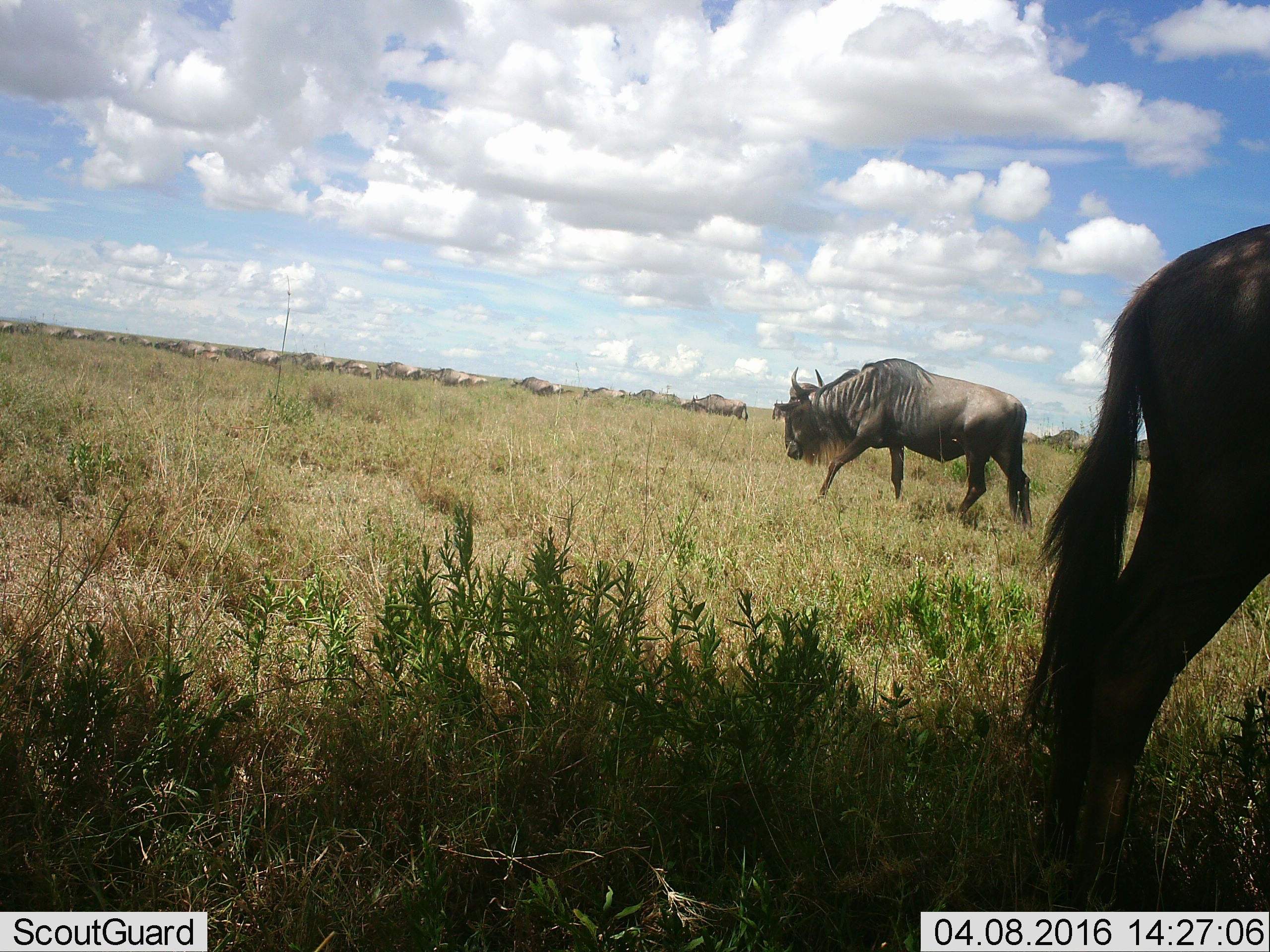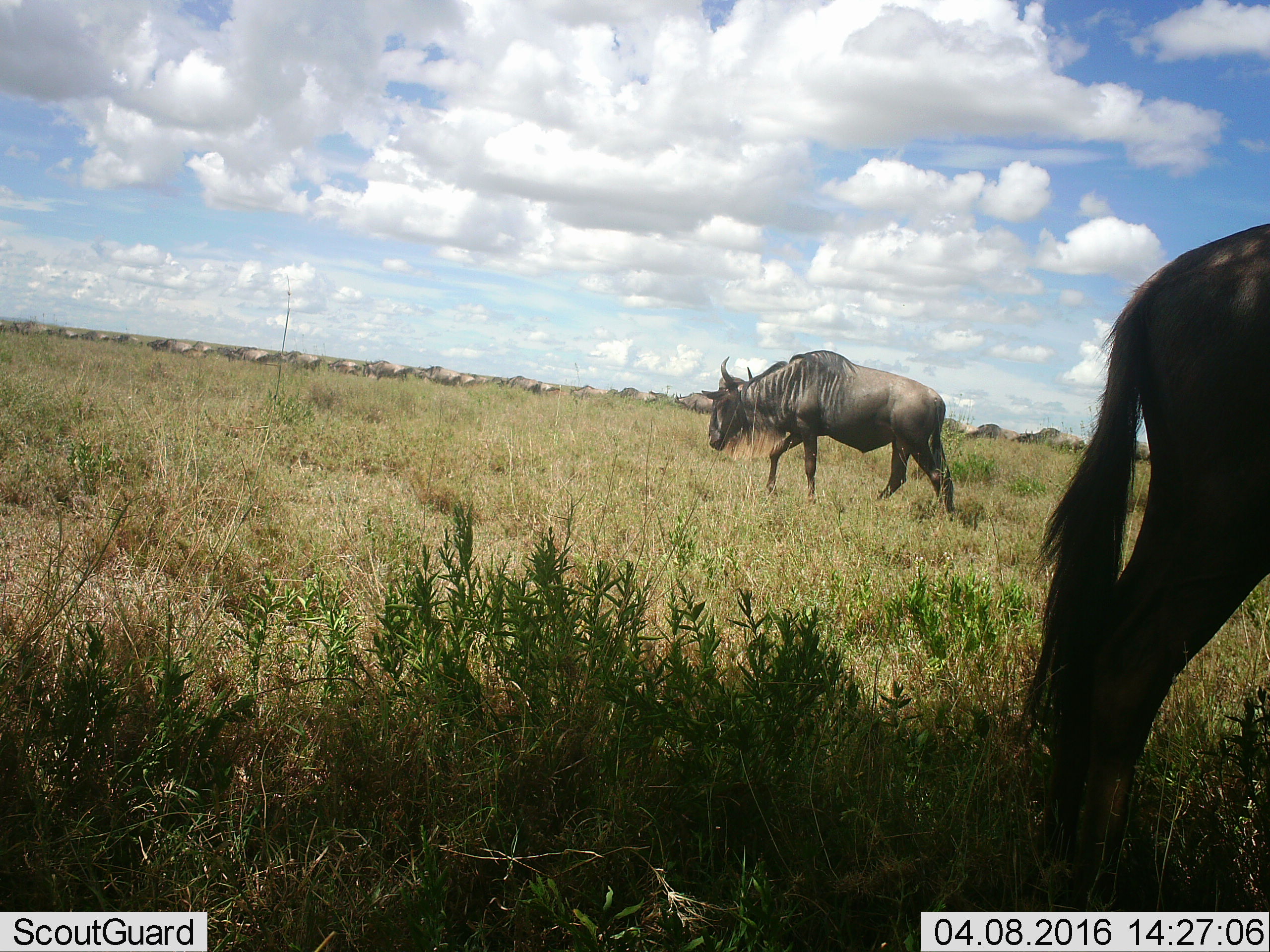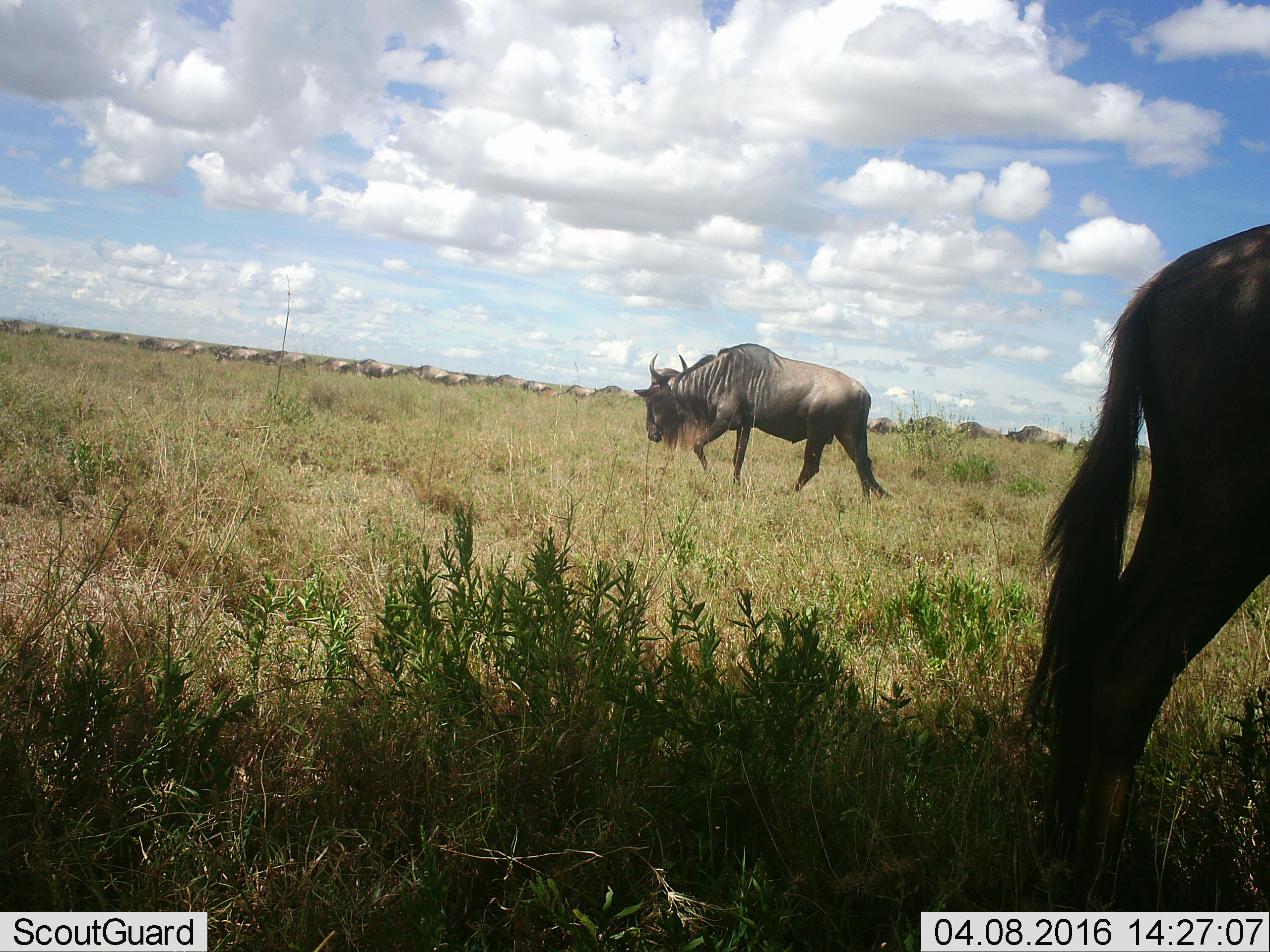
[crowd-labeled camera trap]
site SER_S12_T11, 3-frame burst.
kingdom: Animalia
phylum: Chordata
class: Mammalia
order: Artiodactyla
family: Bovidae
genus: Connochaetes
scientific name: Connochaetes taurinus taurinus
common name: blue wildebeest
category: wildebeestblue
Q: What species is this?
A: Wildebeestblue (blue wildebeest) (Connochaetes taurinus taurinus).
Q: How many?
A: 11-50.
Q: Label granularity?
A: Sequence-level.